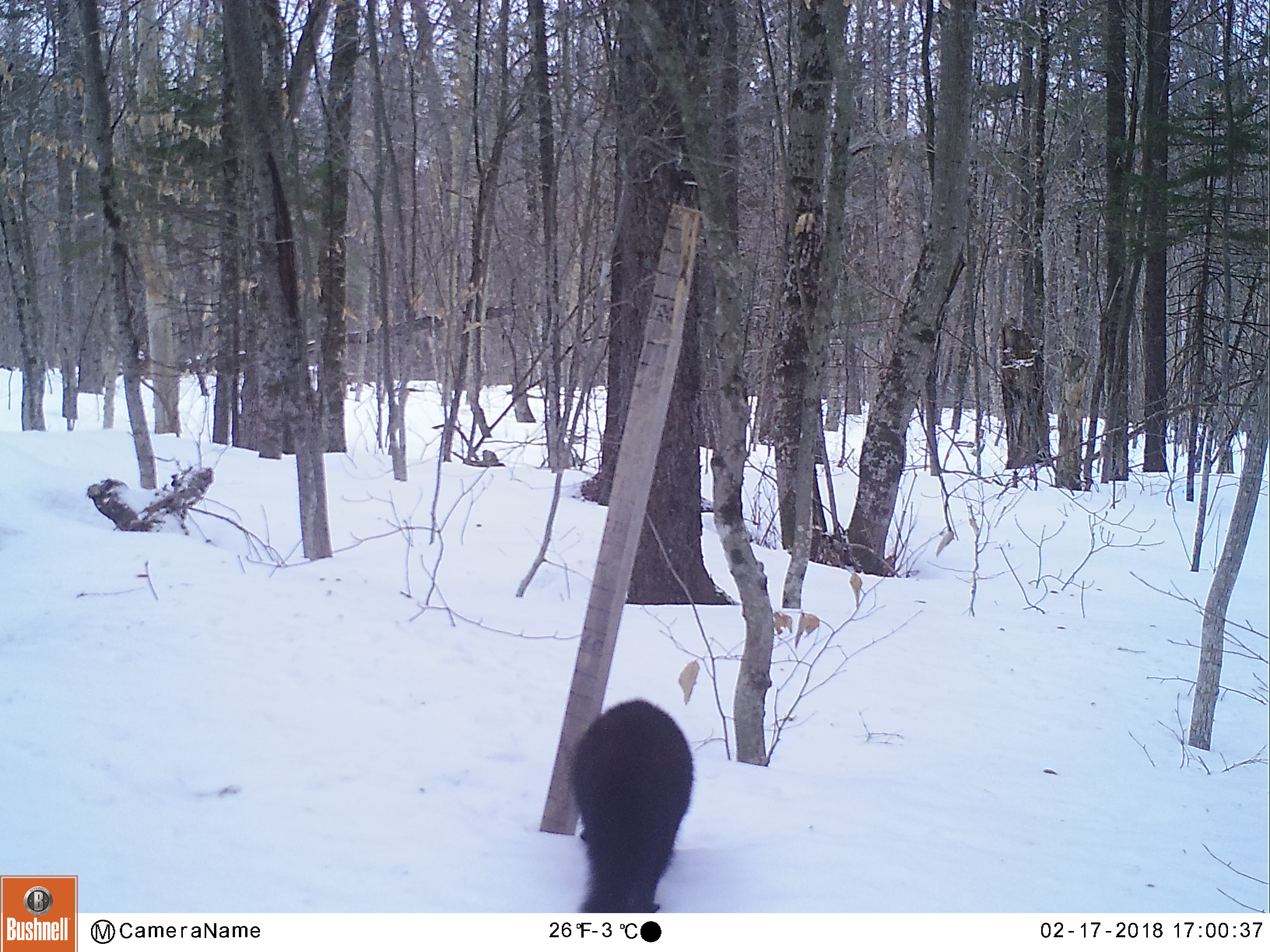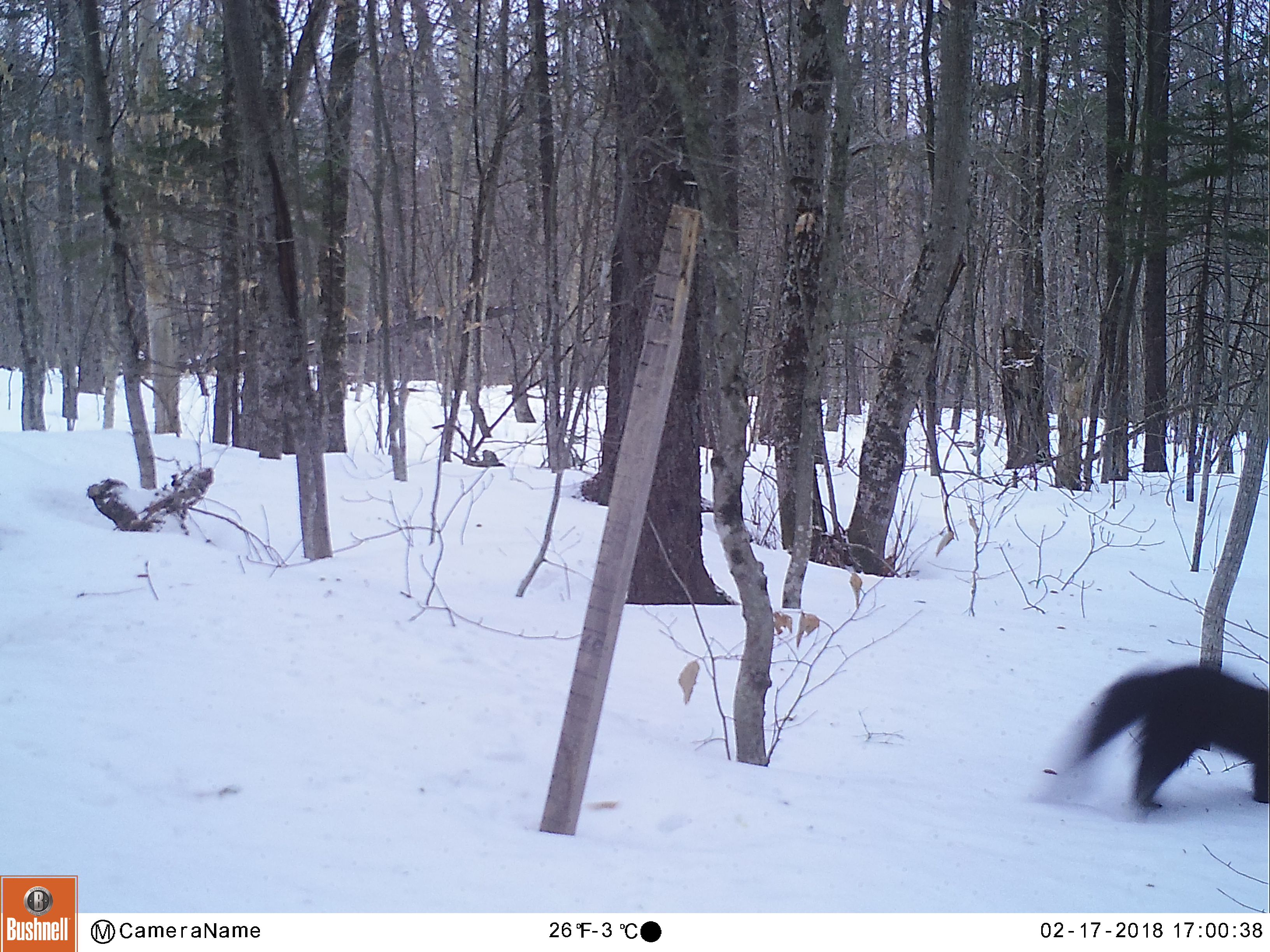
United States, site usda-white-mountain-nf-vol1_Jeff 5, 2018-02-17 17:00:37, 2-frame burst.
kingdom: Animalia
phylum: Chordata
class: Mammalia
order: Carnivora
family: Mustelidae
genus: Pekania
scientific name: Pekania pennanti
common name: fisher